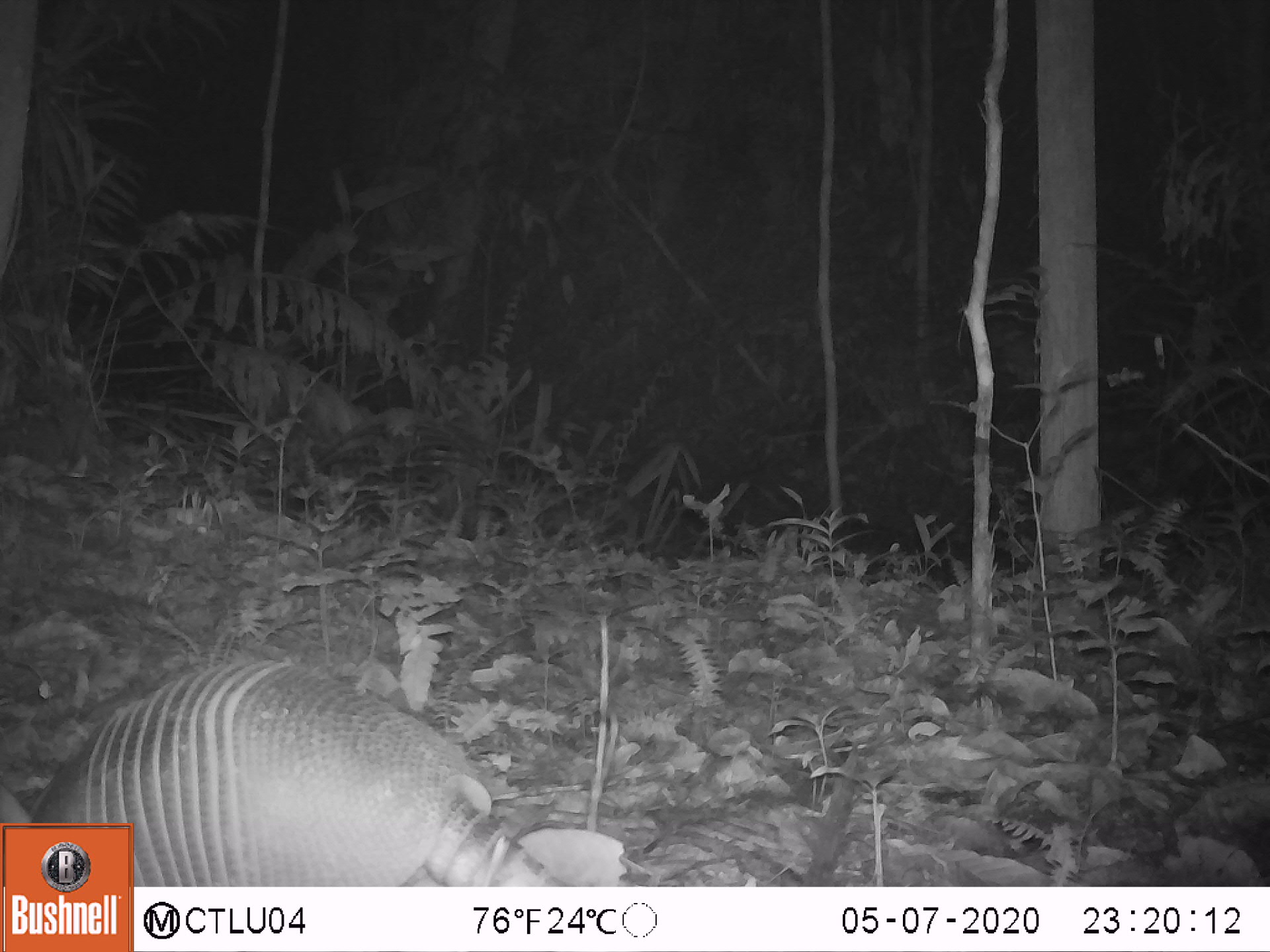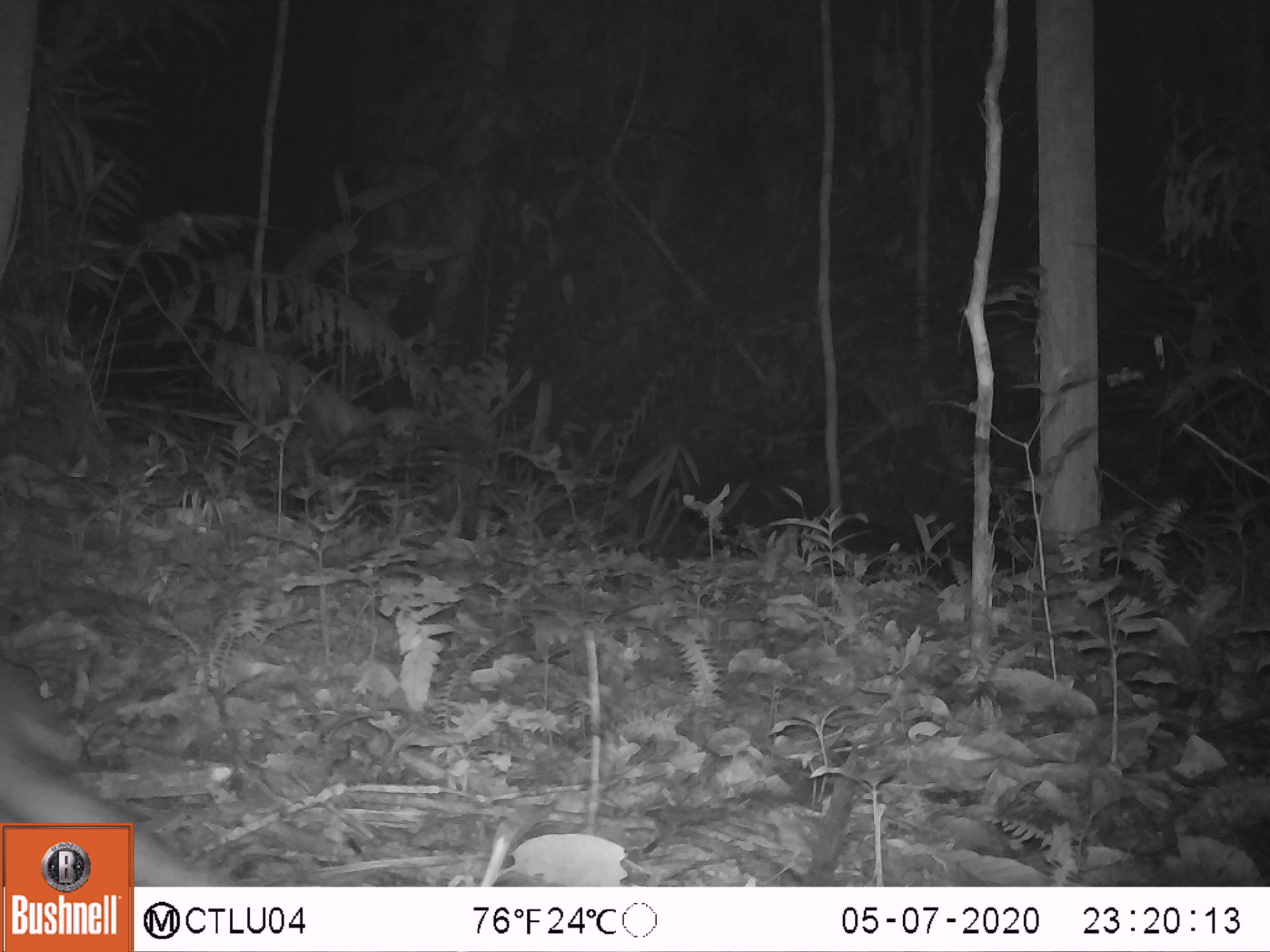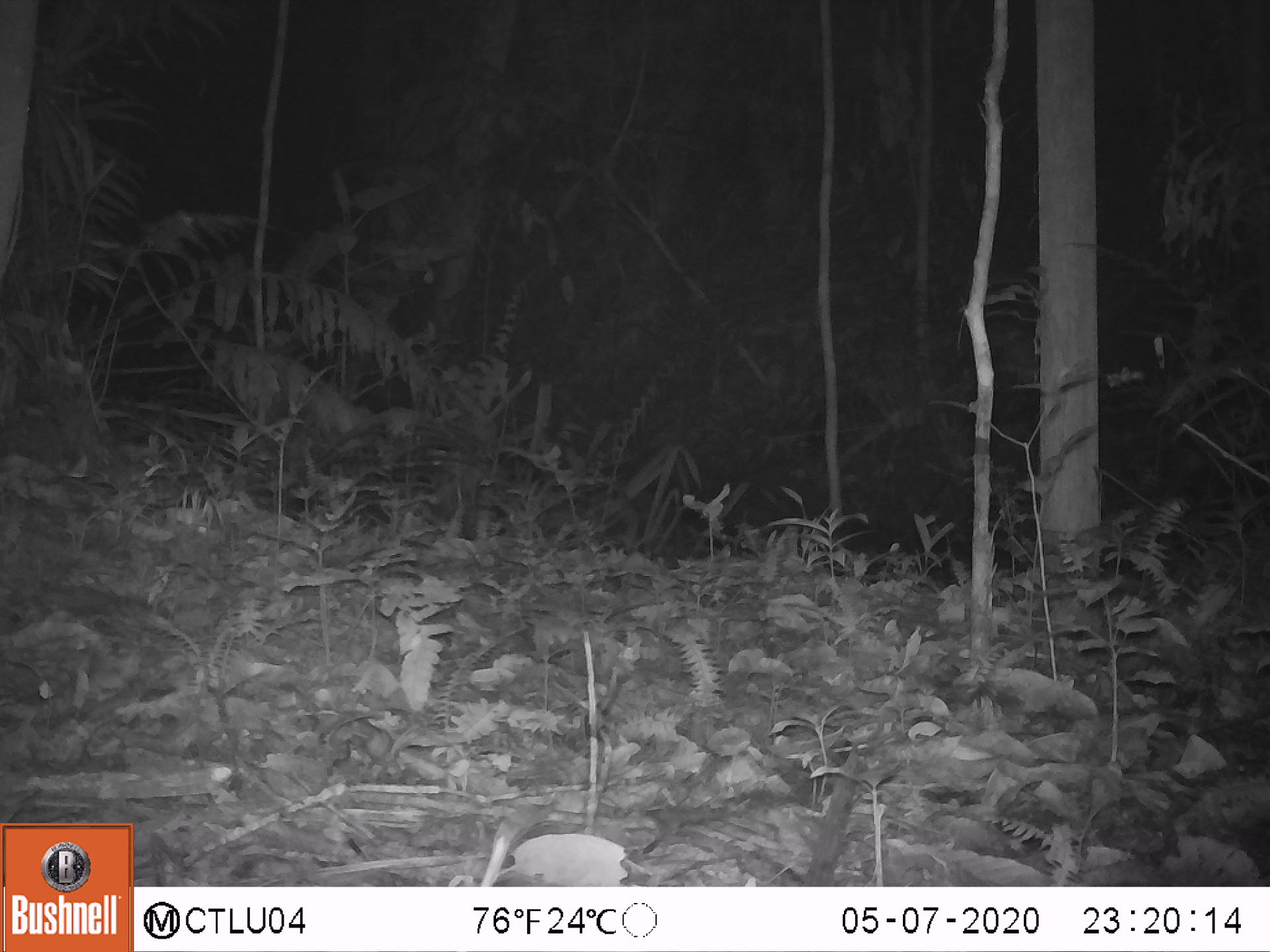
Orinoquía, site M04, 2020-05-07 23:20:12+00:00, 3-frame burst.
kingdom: Animalia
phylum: Chordata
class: Mammalia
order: Cingulata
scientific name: Cingulata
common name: armadillo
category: unknown armadillo